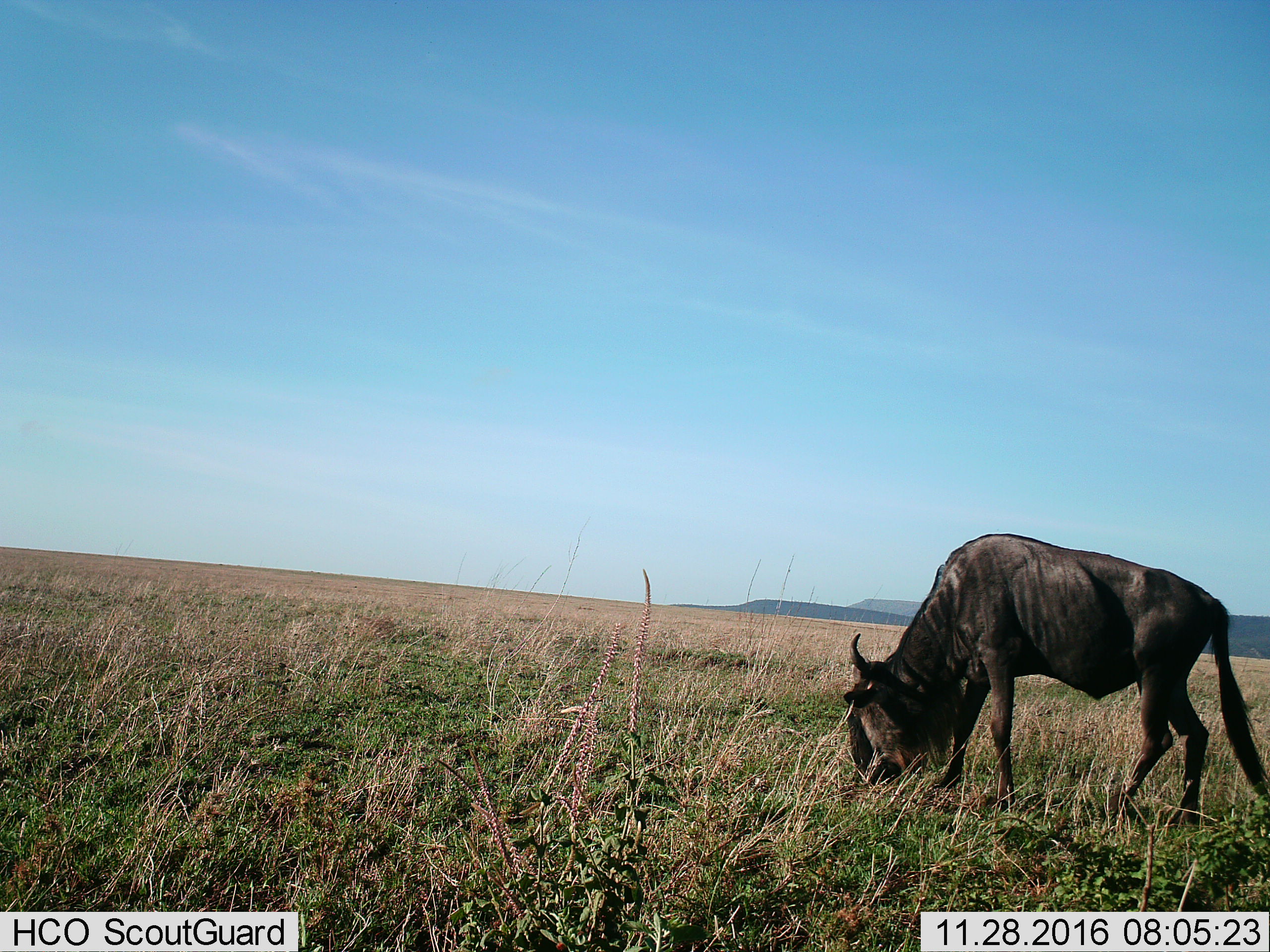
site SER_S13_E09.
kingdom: Animalia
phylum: Chordata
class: Mammalia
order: Artiodactyla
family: Bovidae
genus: Connochaetes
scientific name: Connochaetes taurinus taurinus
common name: blue wildebeest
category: wildebeestblue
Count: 1.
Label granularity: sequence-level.